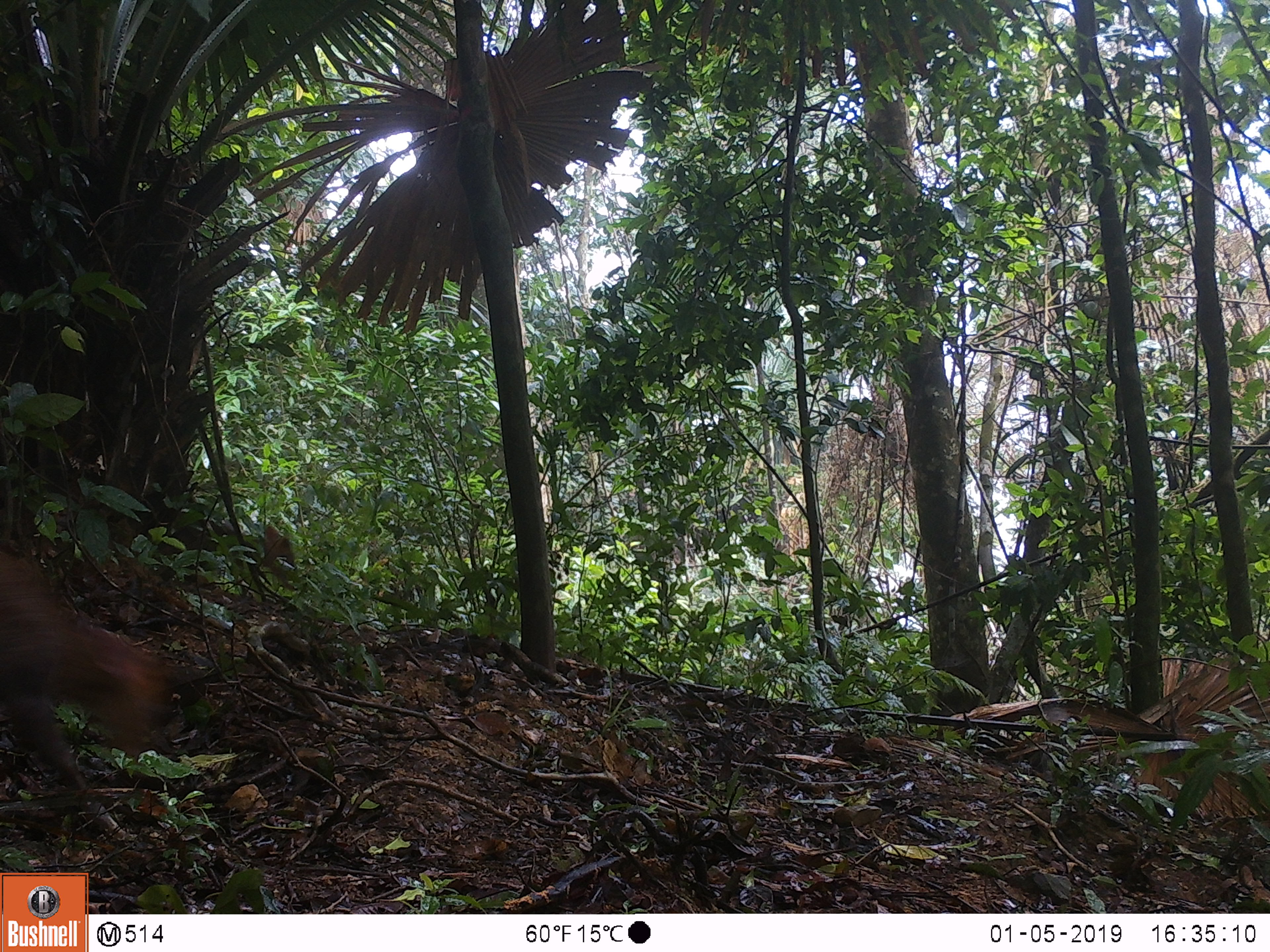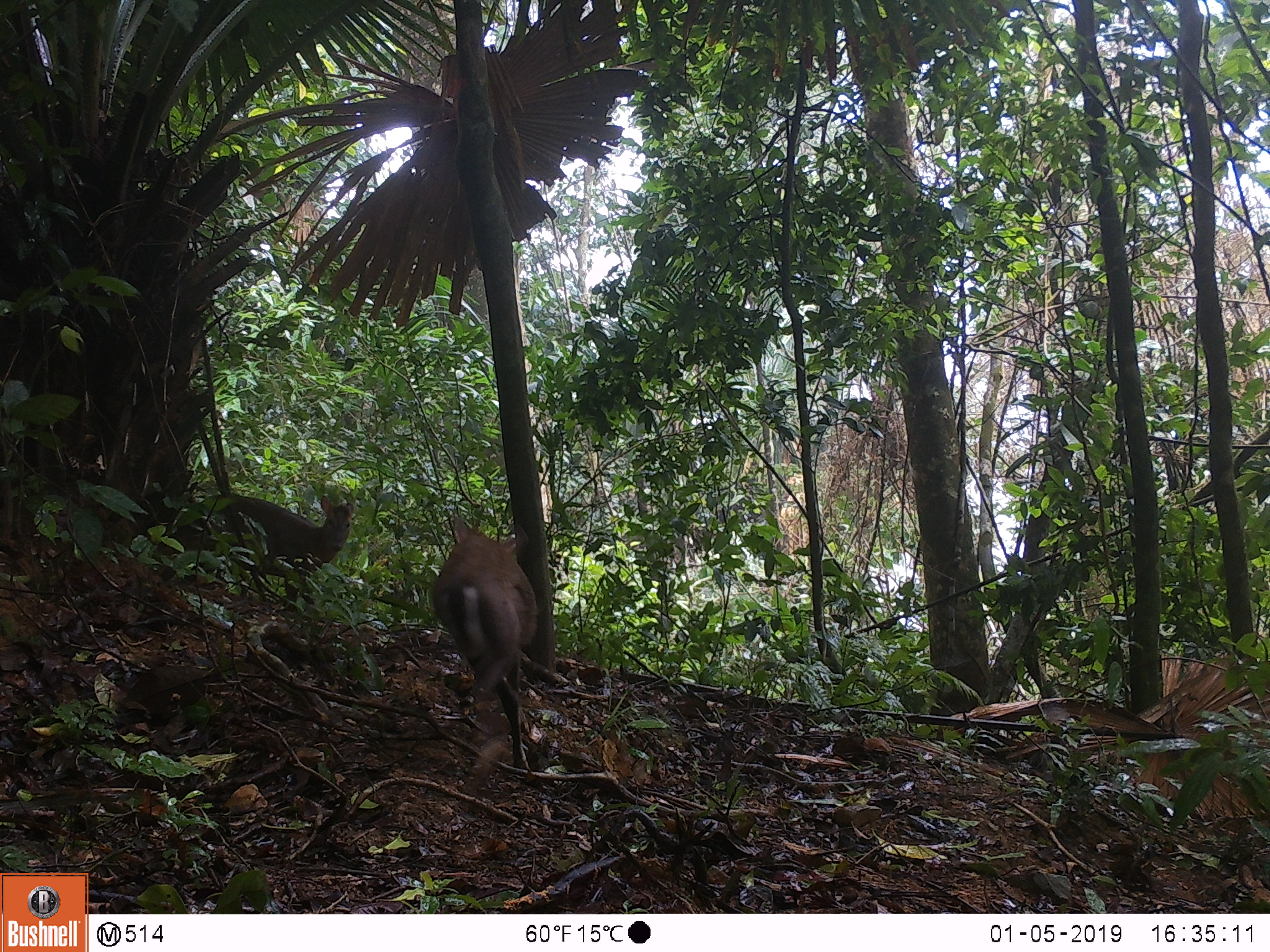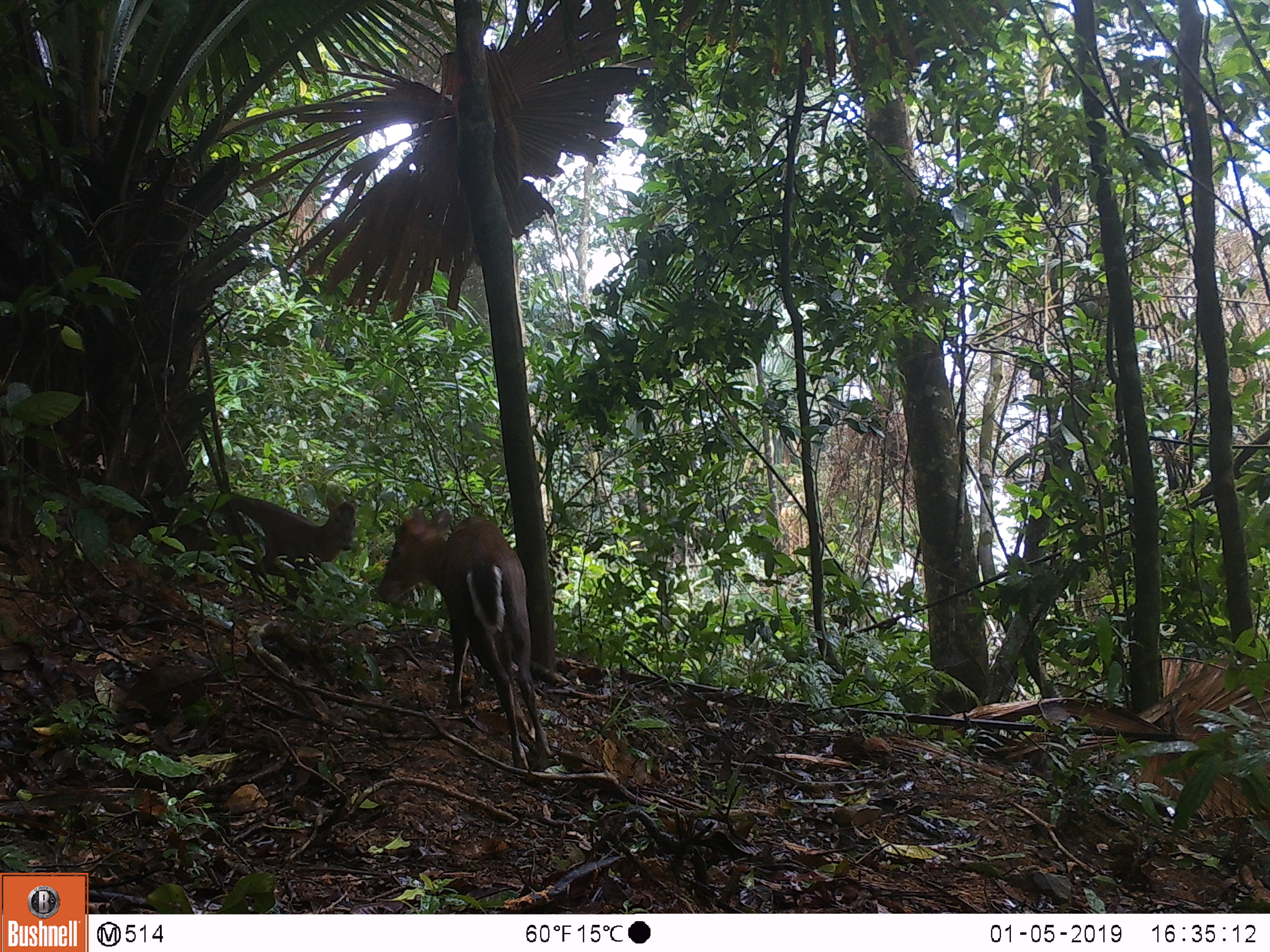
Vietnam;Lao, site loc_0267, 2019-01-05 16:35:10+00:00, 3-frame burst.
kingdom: Animalia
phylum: Chordata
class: Mammalia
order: Artiodactyla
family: Cervidae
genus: Muntiacus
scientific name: Muntiacus rooseveltorum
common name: roosevelt's muntjac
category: roosevelts muntjac group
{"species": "roosevelts muntjac group (roosevelt's muntjac) (Muntiacus rooseveltorum)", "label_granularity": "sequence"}